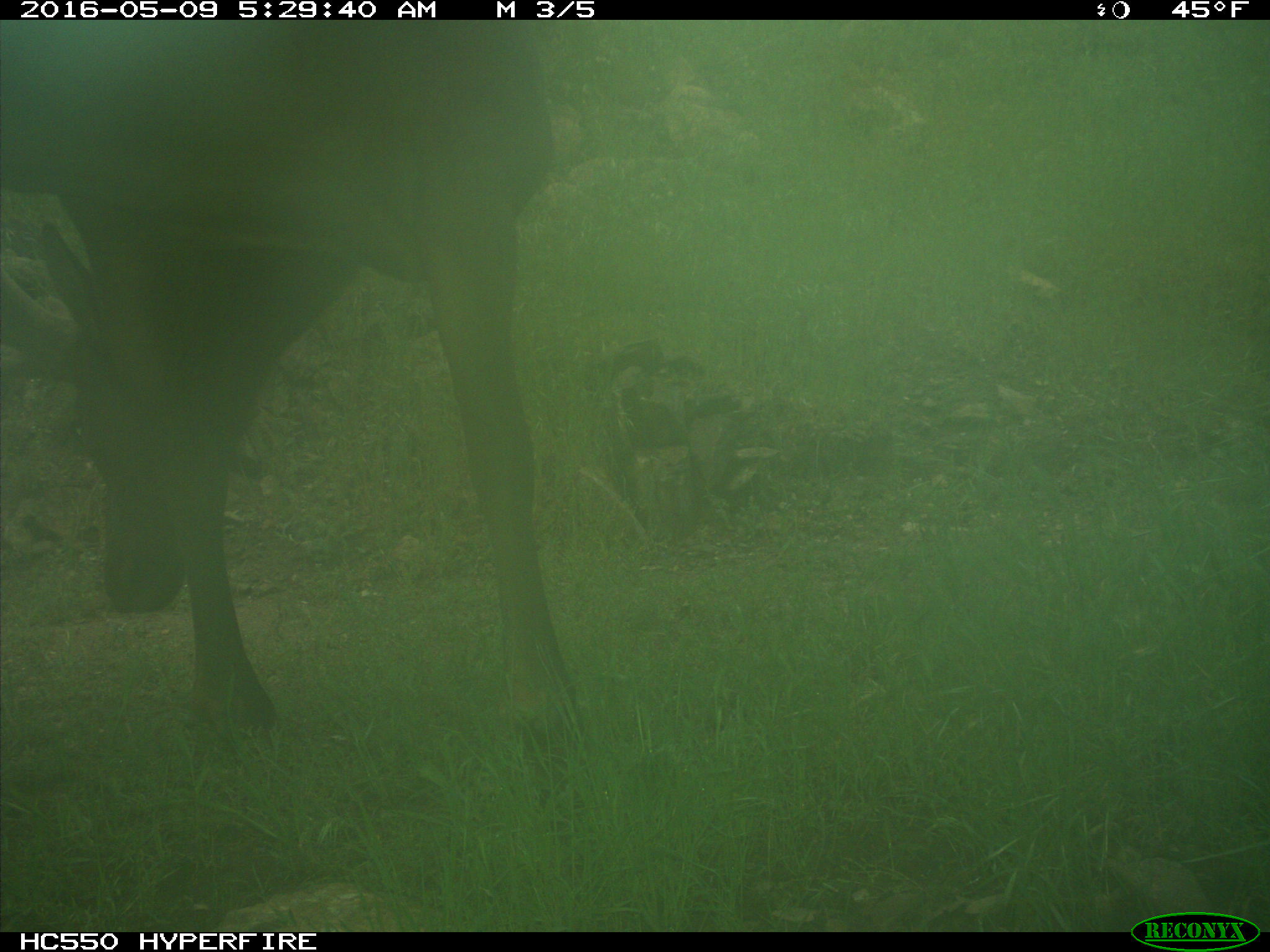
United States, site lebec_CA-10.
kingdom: Animalia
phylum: Chordata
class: Mammalia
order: Artiodactyla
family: Cervidae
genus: Cervus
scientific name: Cervus canadensis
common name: elk